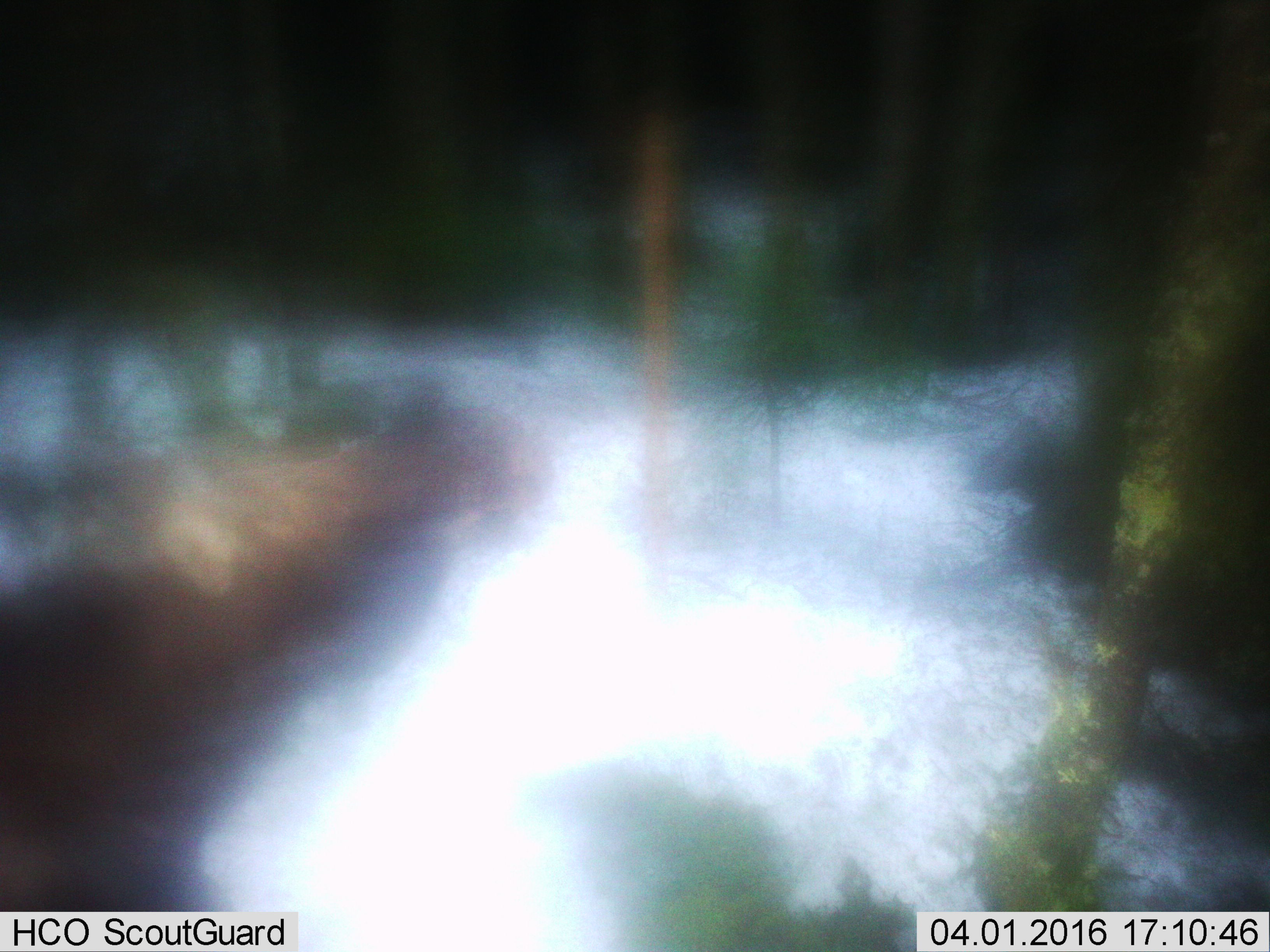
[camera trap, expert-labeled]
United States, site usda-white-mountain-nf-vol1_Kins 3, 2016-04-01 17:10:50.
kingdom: Animalia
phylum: Chordata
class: Mammalia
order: Artiodactyla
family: Cervidae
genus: Alces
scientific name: Alces alces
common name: moose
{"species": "moose (Alces alces)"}